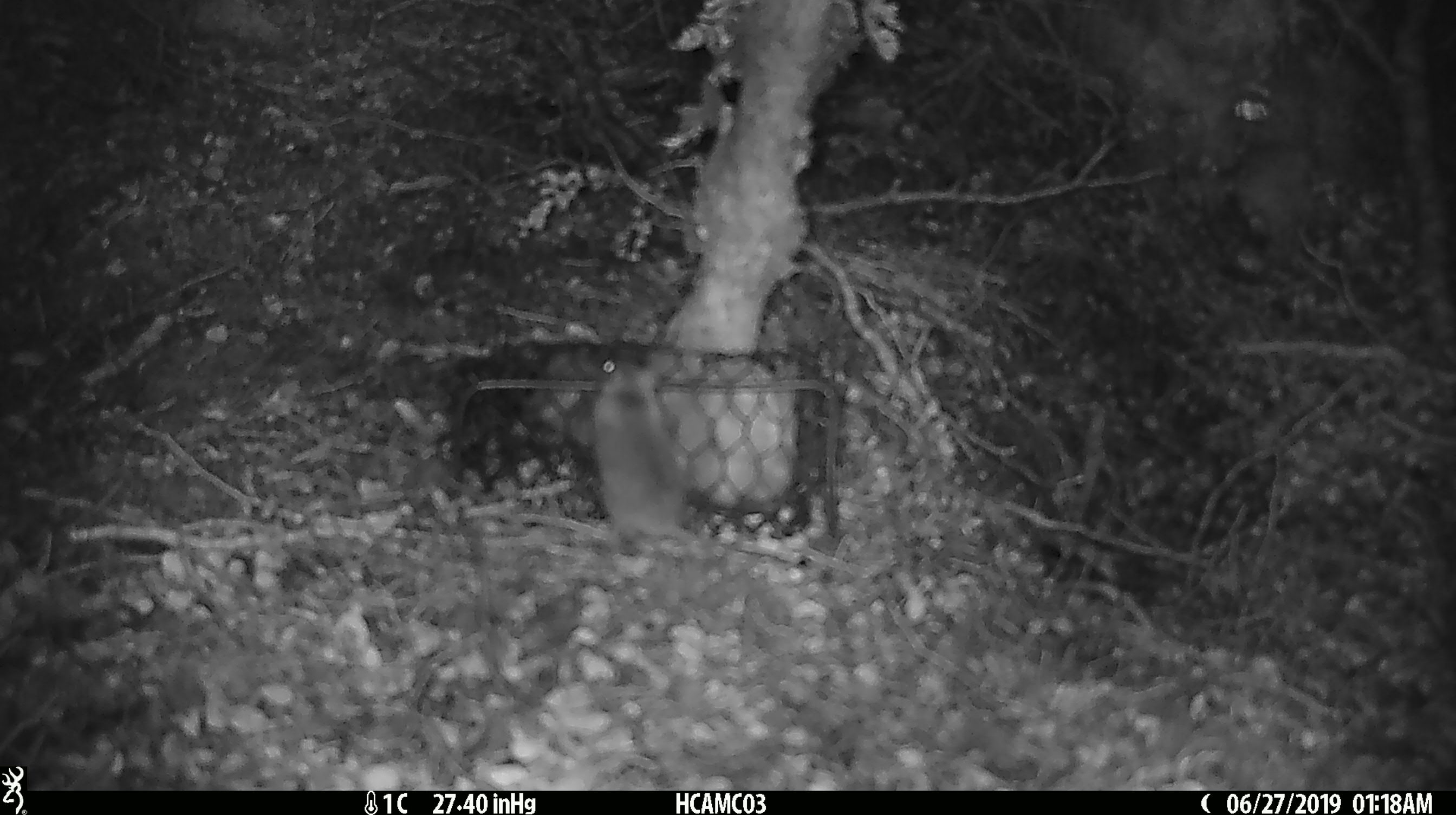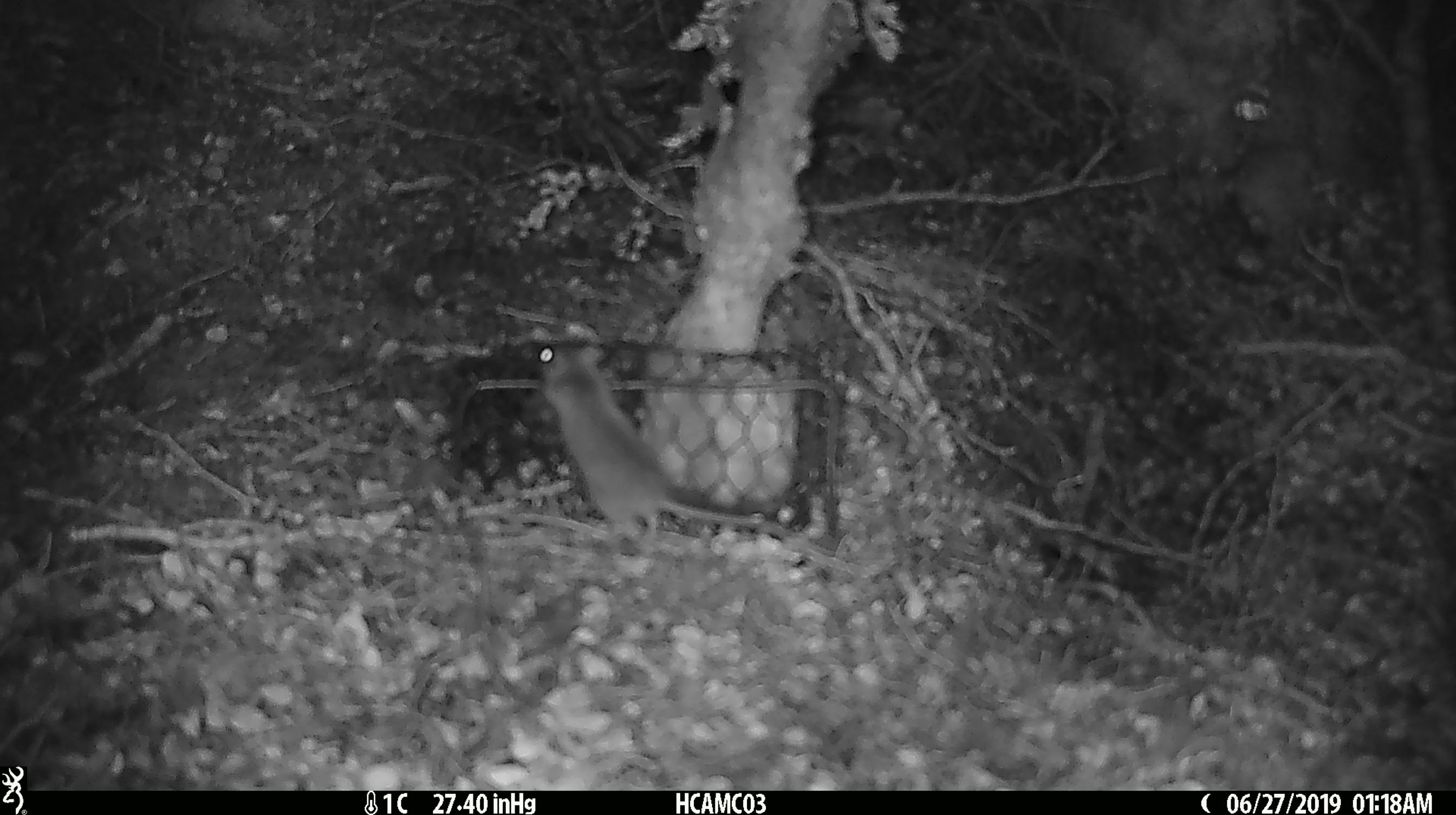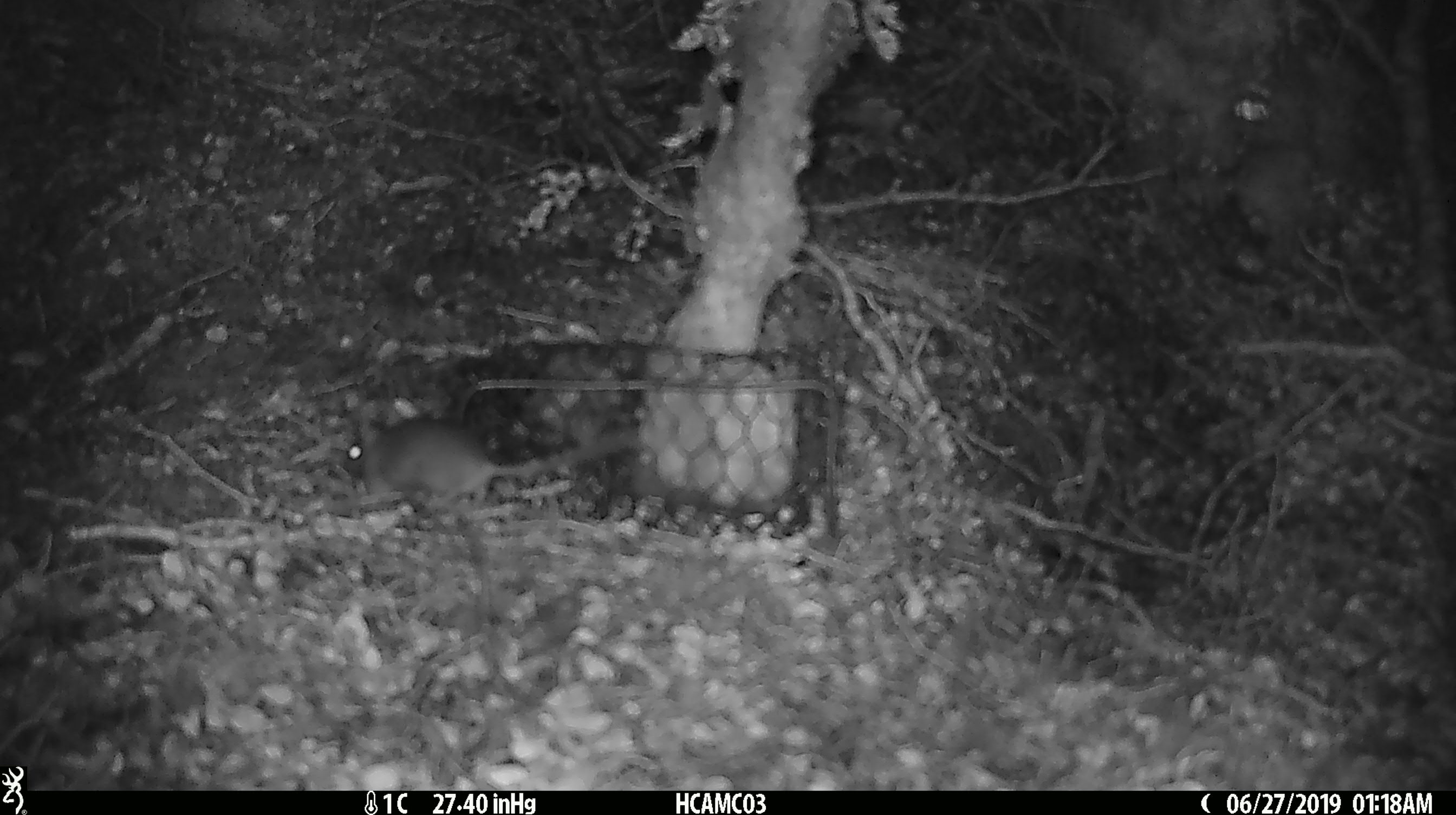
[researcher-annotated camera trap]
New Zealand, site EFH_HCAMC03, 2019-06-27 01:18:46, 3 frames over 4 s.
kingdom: Animalia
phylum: Chordata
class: Mammalia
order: Rodentia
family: Muridae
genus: Mus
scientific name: Mus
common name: mouse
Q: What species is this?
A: Mouse (Mus).